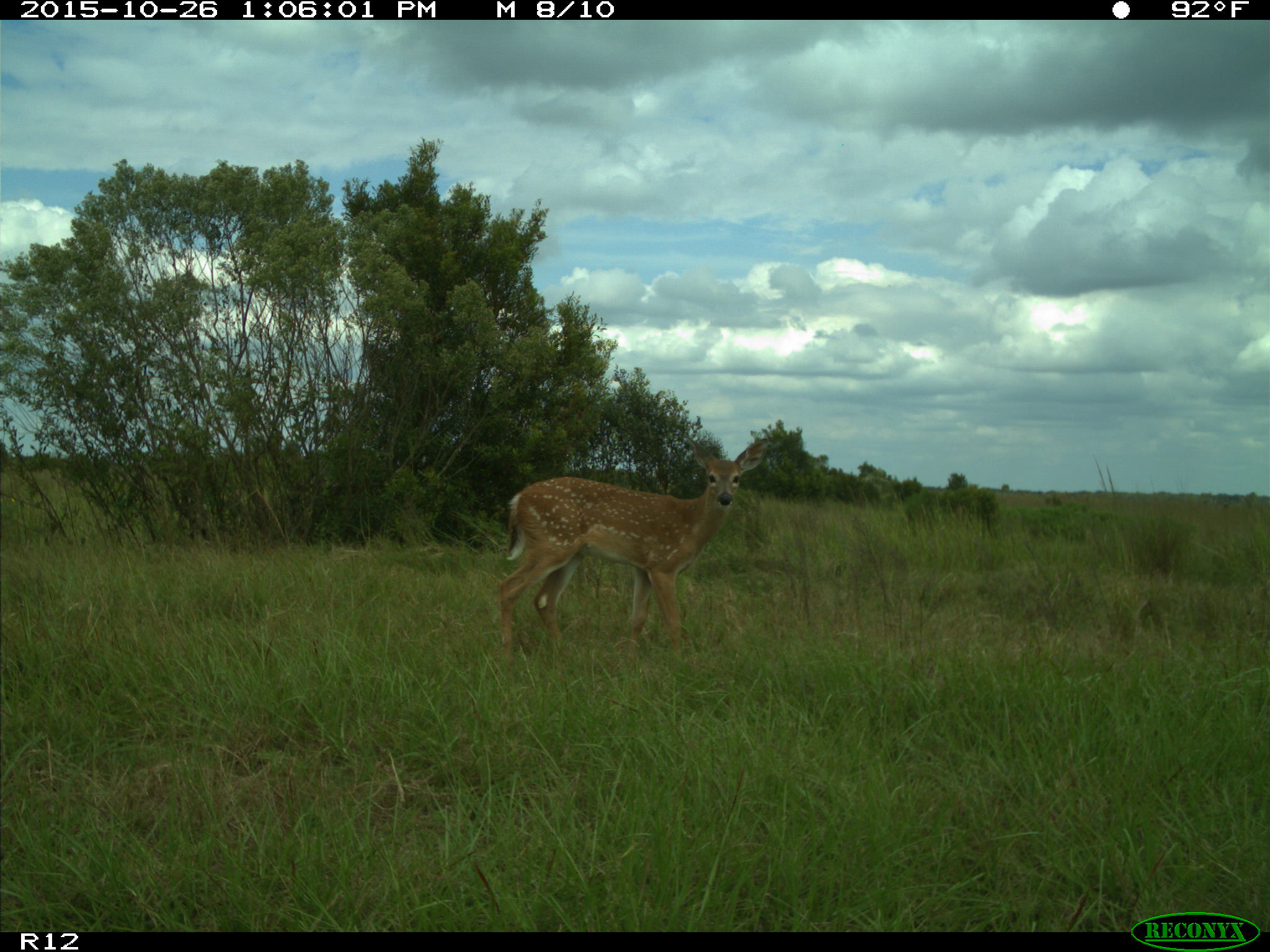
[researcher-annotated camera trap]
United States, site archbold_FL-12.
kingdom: Animalia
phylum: Chordata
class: Mammalia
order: Artiodactyla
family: Cervidae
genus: Odocoileus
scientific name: Odocoileus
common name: deer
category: unidentified deer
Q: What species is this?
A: Unidentified deer (deer) (Odocoileus).